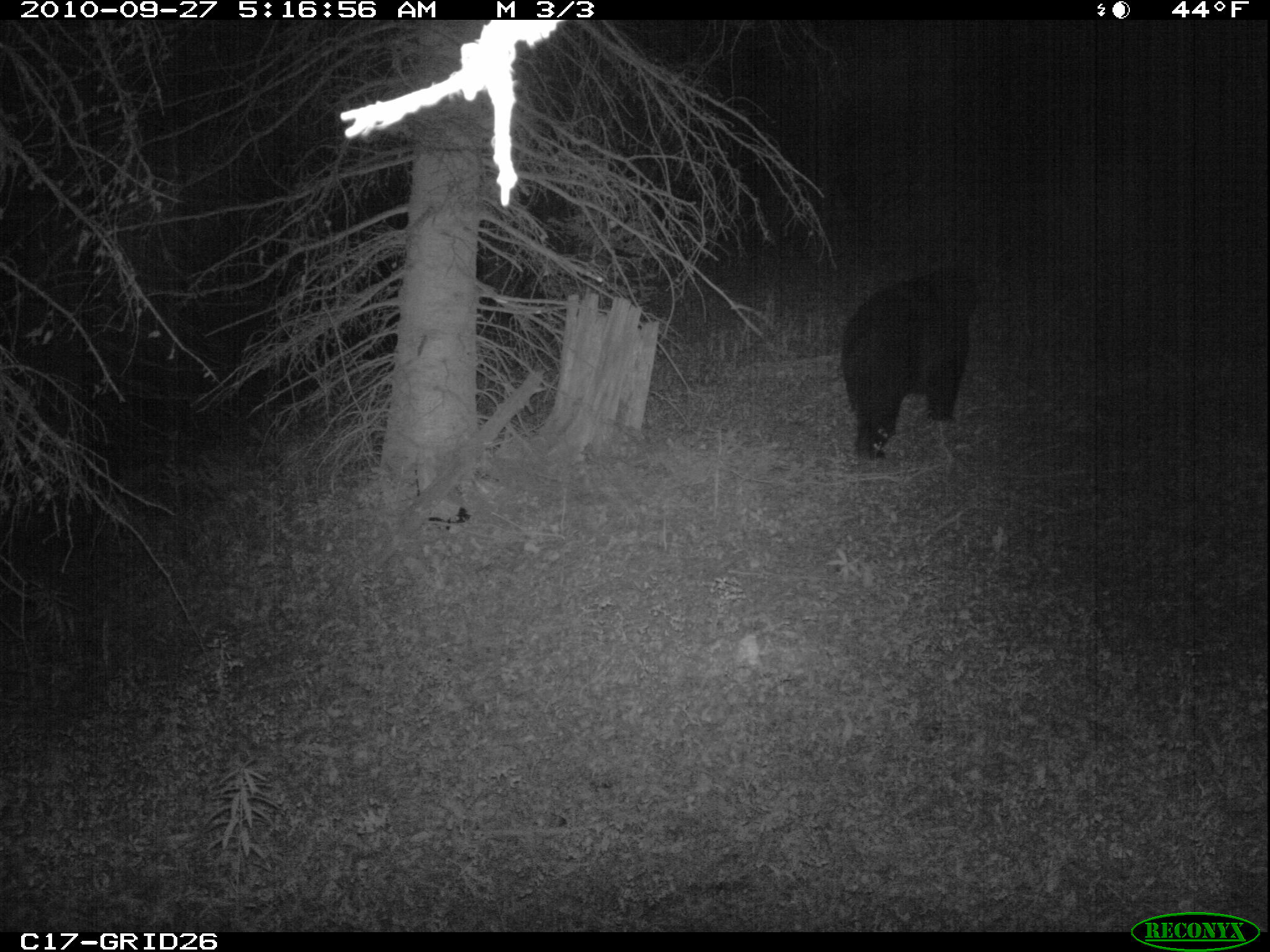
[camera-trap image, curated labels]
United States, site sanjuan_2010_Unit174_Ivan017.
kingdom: Animalia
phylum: Chordata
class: Mammalia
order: Carnivora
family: Ursidae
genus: Ursus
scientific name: Ursus americanus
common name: american black bear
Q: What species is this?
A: Ursus americanus (american black bear).